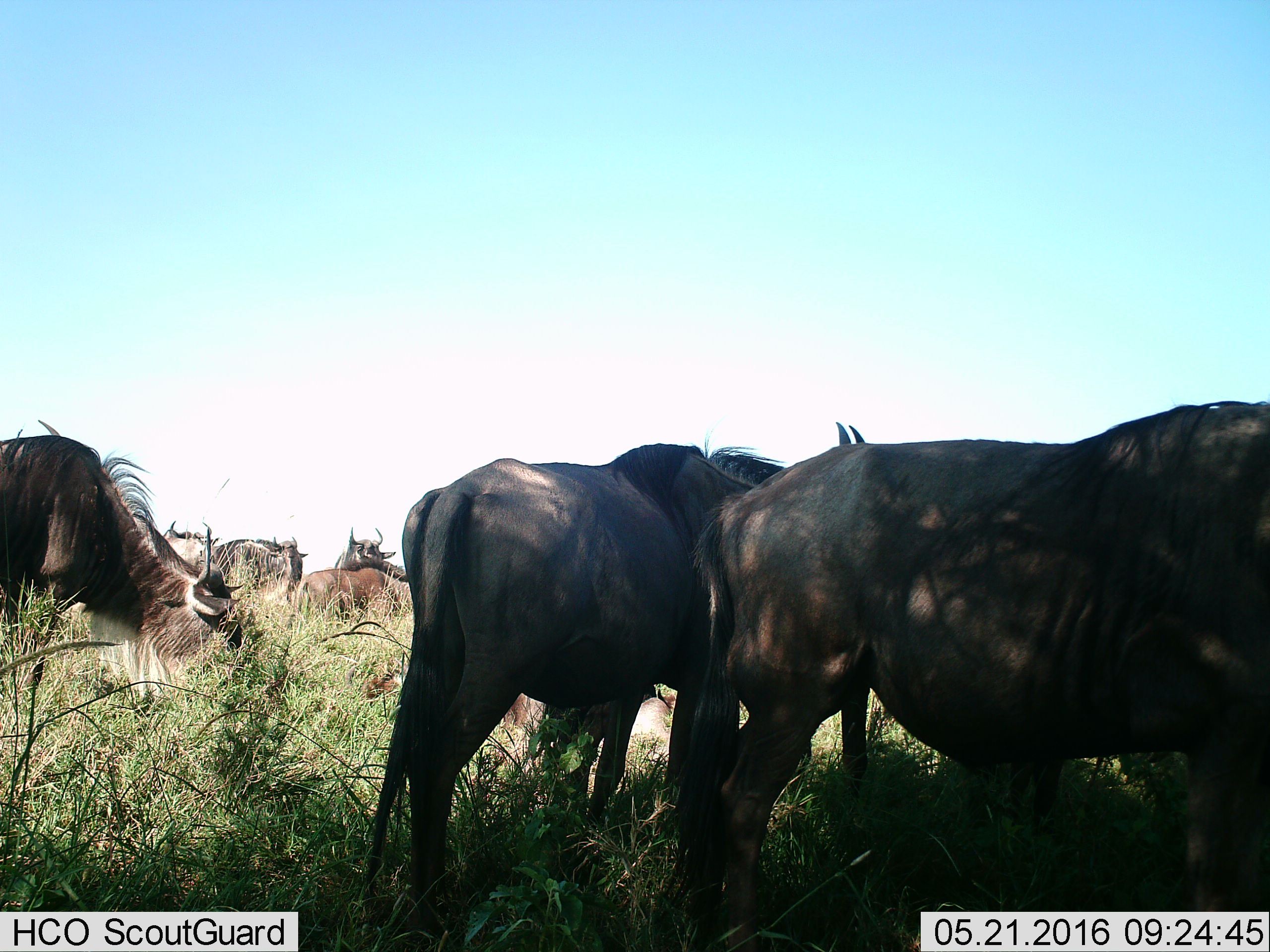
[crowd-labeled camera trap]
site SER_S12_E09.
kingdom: Animalia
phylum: Chordata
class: Mammalia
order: Artiodactyla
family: Bovidae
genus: Connochaetes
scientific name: Connochaetes taurinus taurinus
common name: blue wildebeest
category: wildebeestblue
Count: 8.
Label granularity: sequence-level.